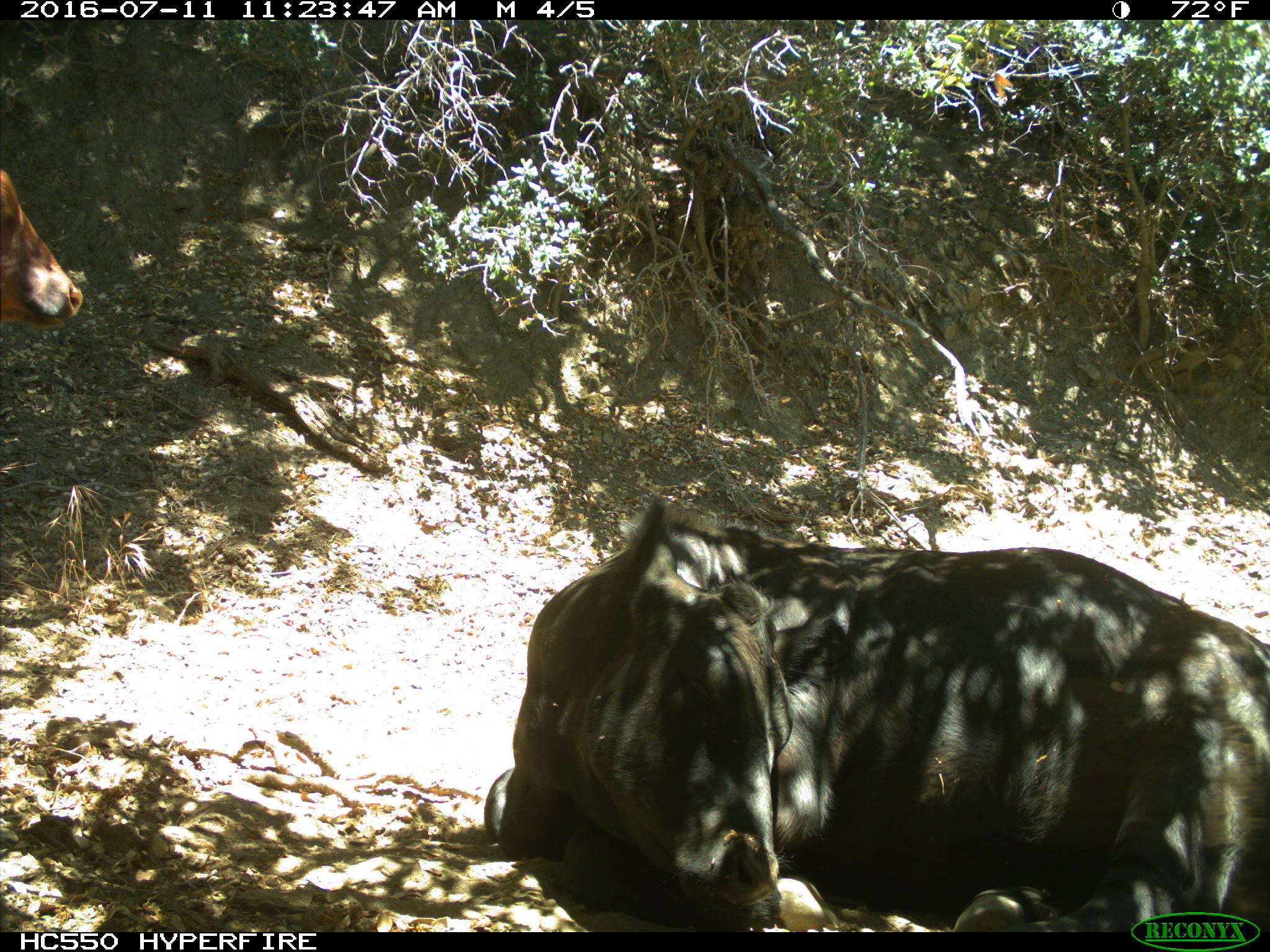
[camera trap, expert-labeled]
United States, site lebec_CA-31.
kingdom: Animalia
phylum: Chordata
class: Mammalia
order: Artiodactyla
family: Bovidae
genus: Bos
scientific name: Bos taurus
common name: domestic cow